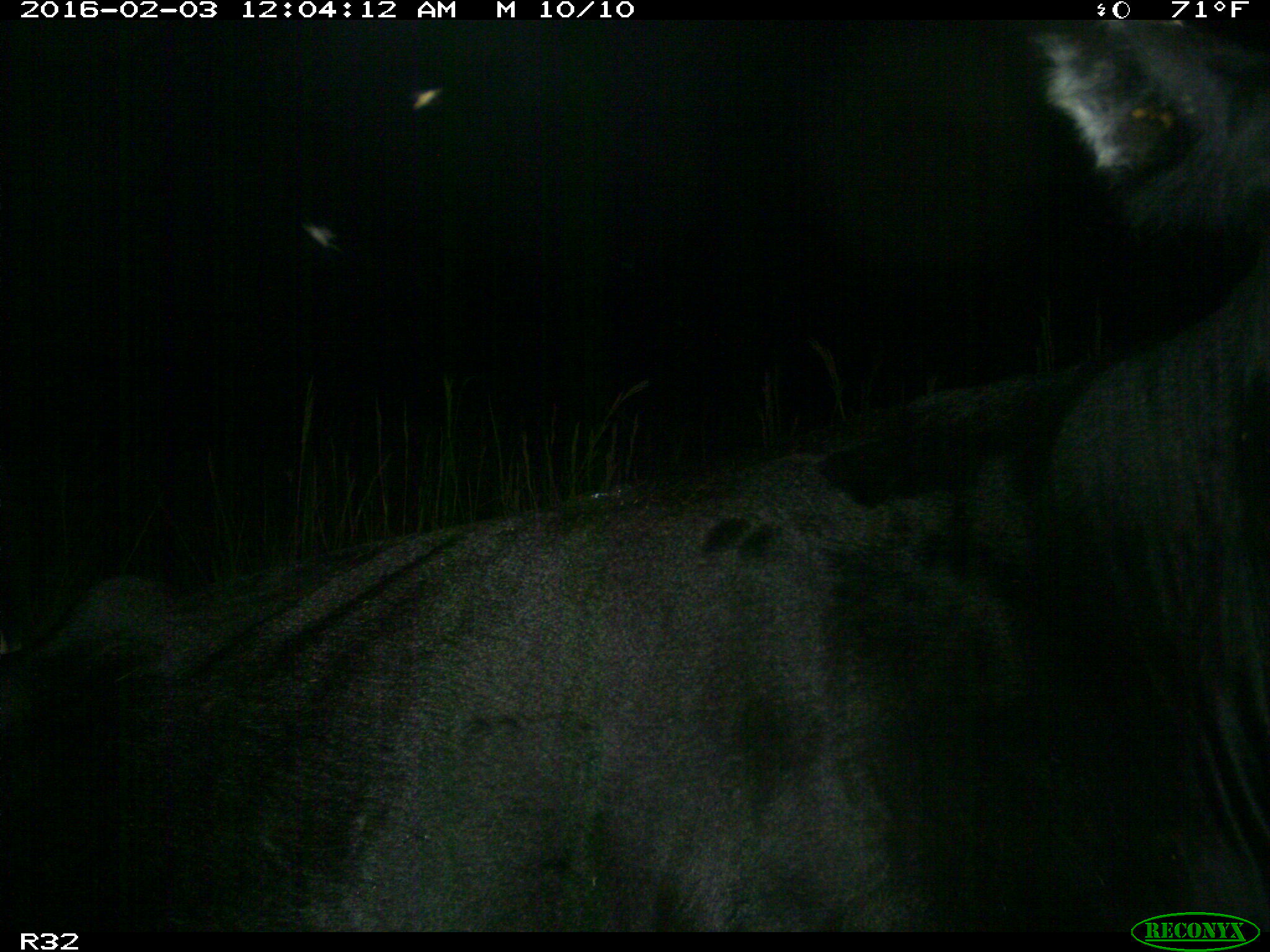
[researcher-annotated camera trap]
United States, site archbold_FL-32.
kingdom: Animalia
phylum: Chordata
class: Mammalia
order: Artiodactyla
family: Bovidae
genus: Bos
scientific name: Bos taurus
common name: domestic cow